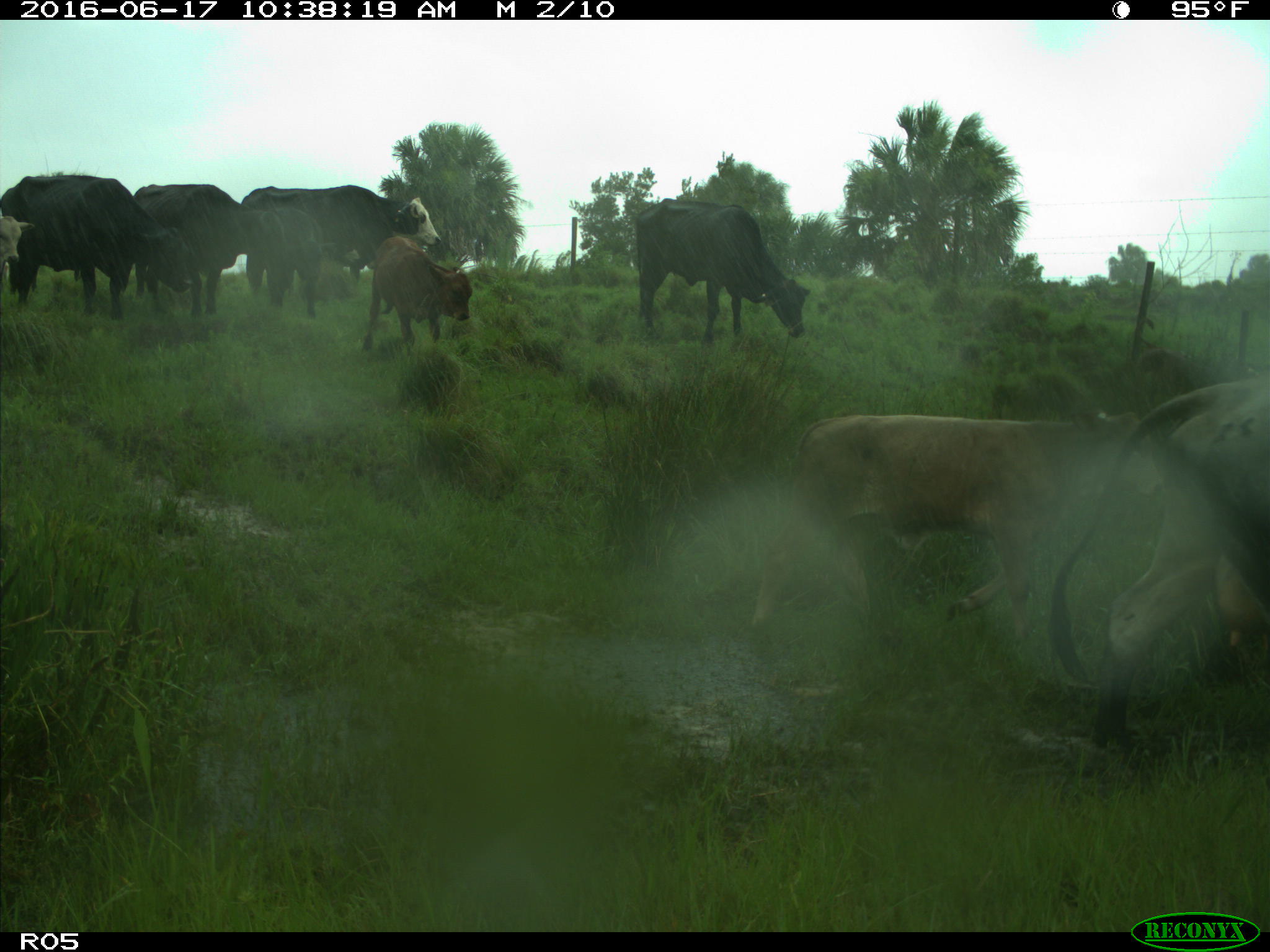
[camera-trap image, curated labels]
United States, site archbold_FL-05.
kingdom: Animalia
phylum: Chordata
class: Mammalia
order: Artiodactyla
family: Bovidae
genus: Bos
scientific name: Bos taurus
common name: domestic cow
Bos taurus (domestic cow).